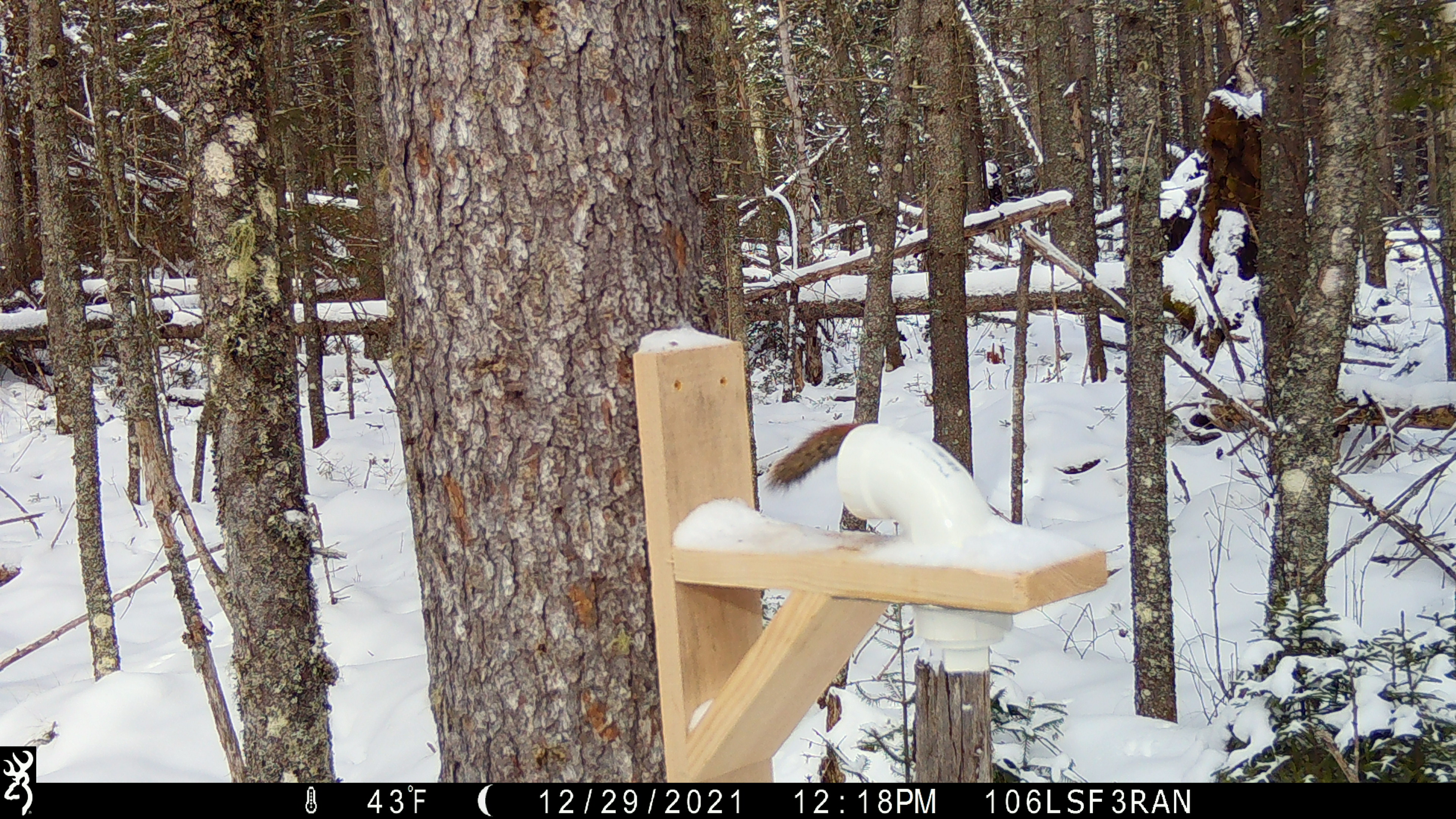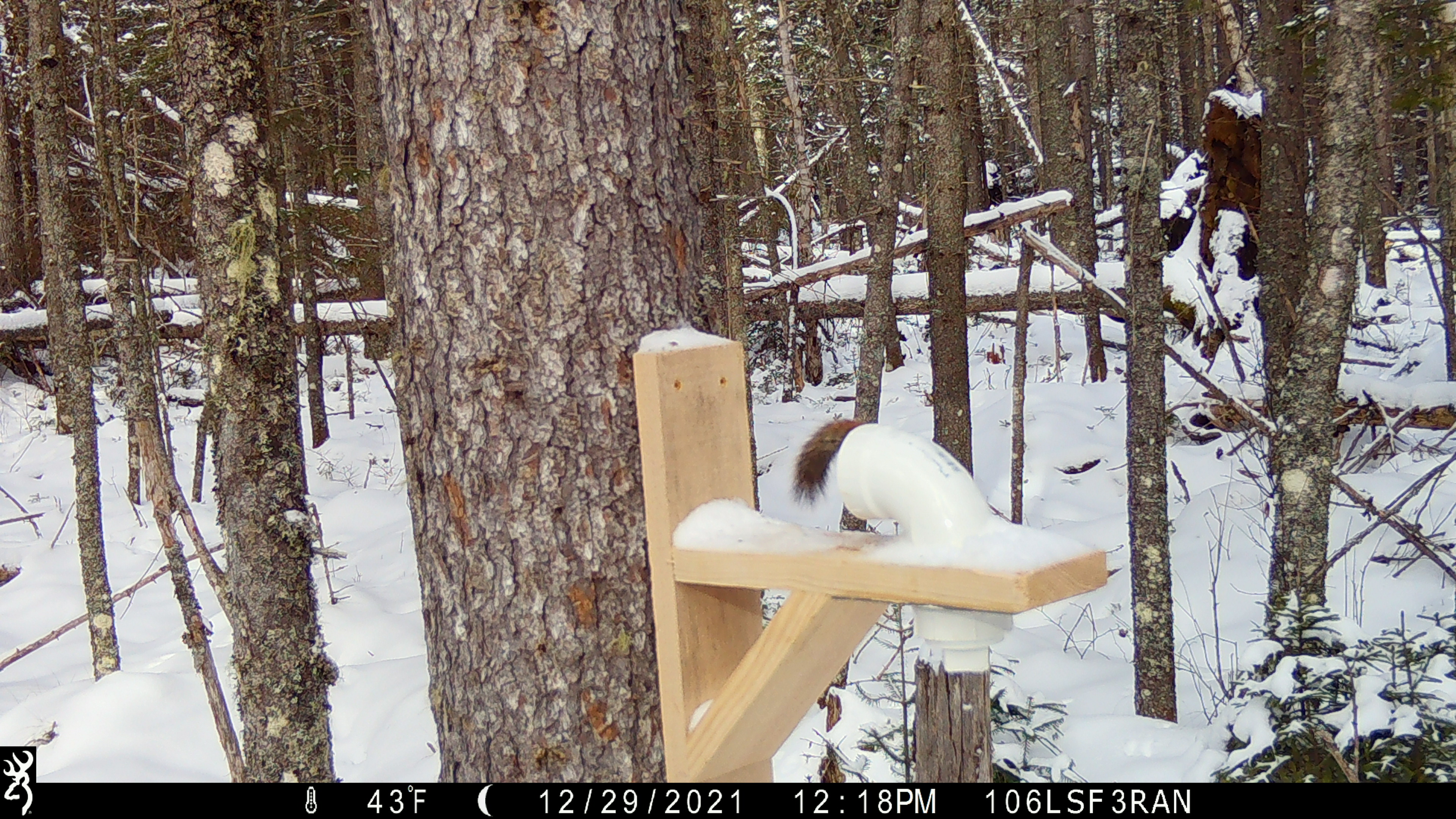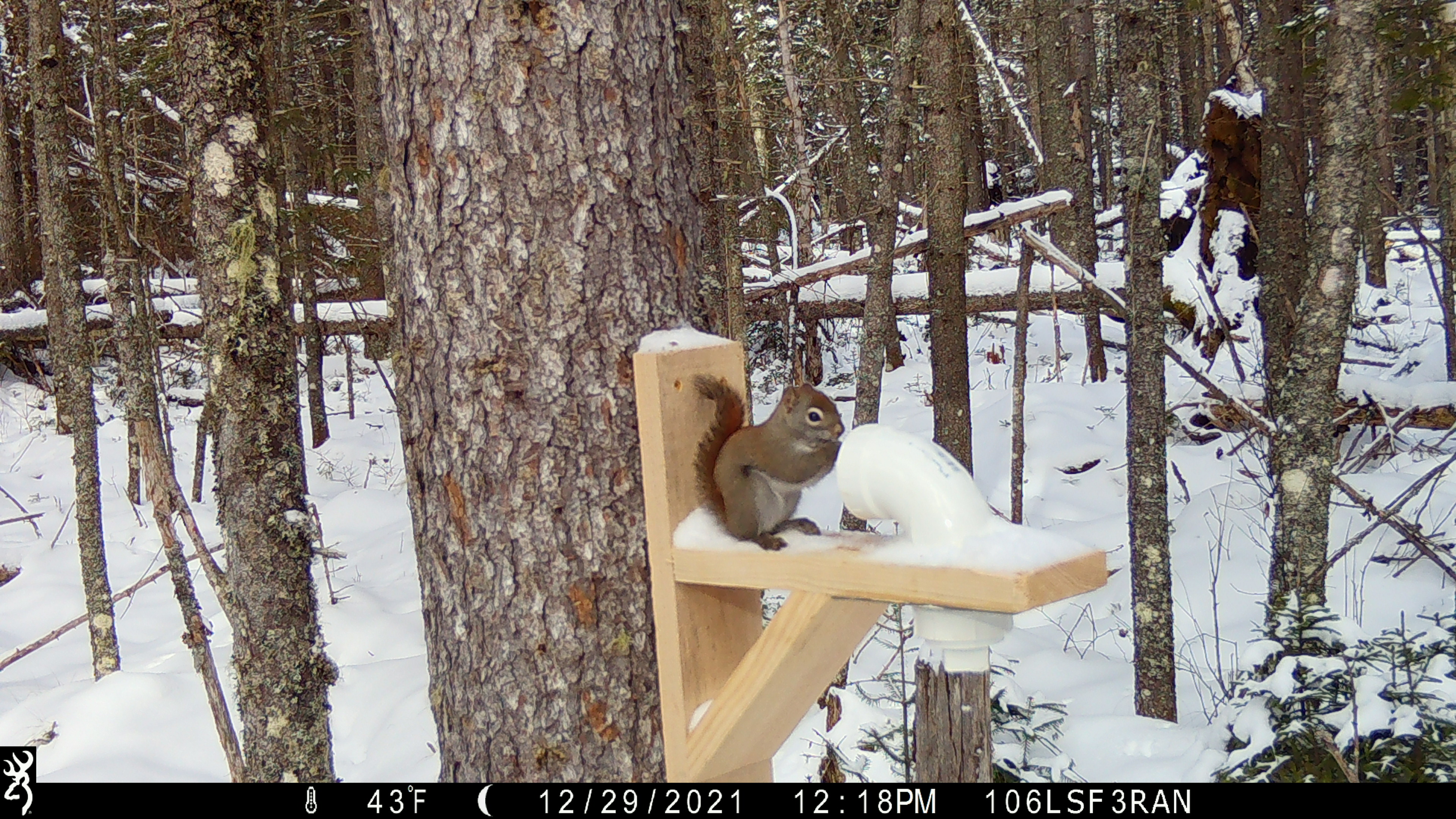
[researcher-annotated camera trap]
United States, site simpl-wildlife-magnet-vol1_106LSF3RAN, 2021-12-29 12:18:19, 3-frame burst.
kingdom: Animalia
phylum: Chordata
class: Mammalia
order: Rodentia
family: Sciuridae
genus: Tamiasciurus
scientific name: Tamiasciurus hudsonicus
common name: red squirrel